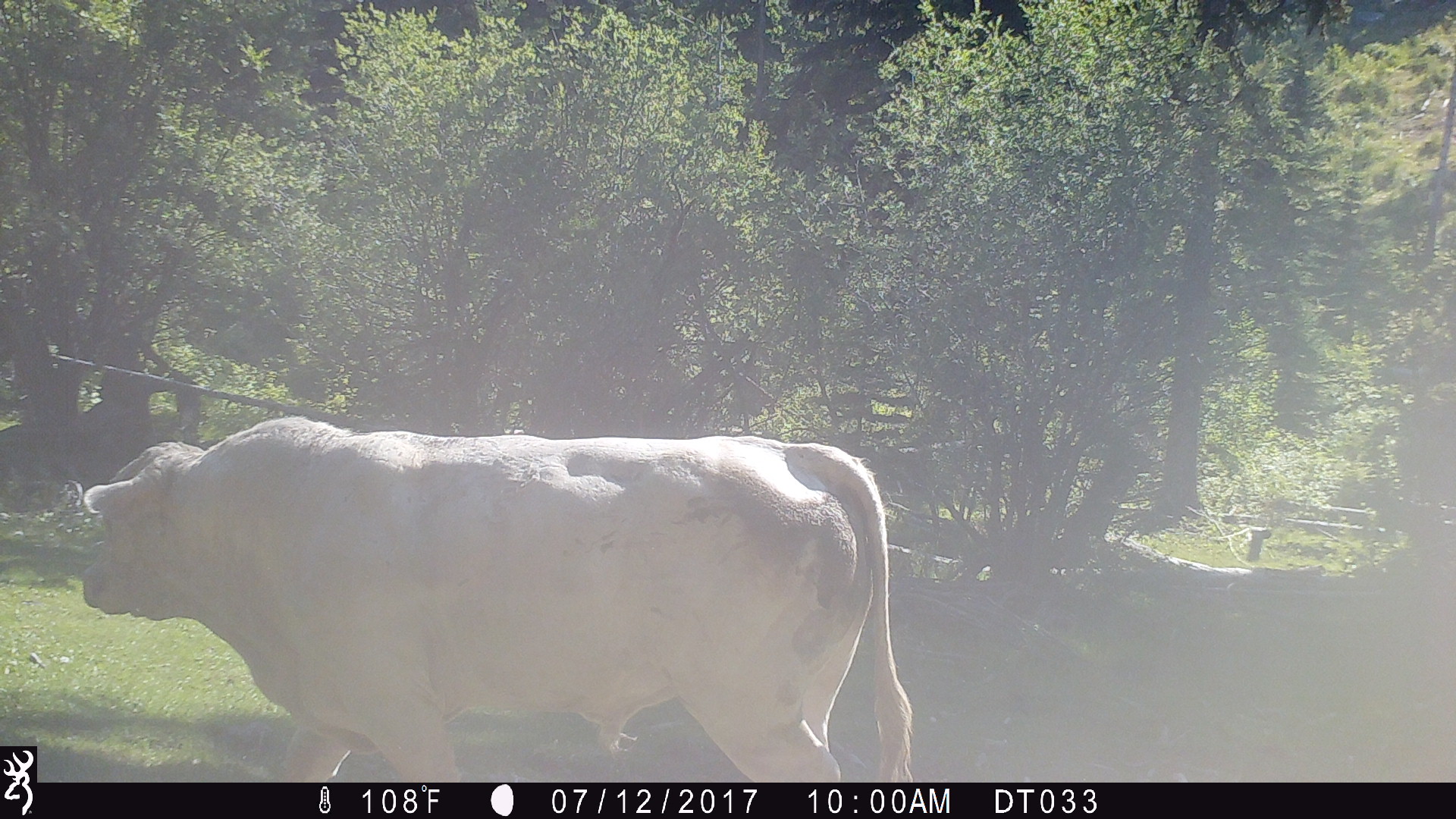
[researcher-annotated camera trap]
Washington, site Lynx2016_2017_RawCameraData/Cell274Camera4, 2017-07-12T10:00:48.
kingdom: Animalia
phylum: Chordata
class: Mammalia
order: Artiodactyla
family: Bovidae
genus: Bos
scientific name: Bos taurus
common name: domestic cattle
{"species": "domestic cattle (Bos taurus)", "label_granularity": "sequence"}